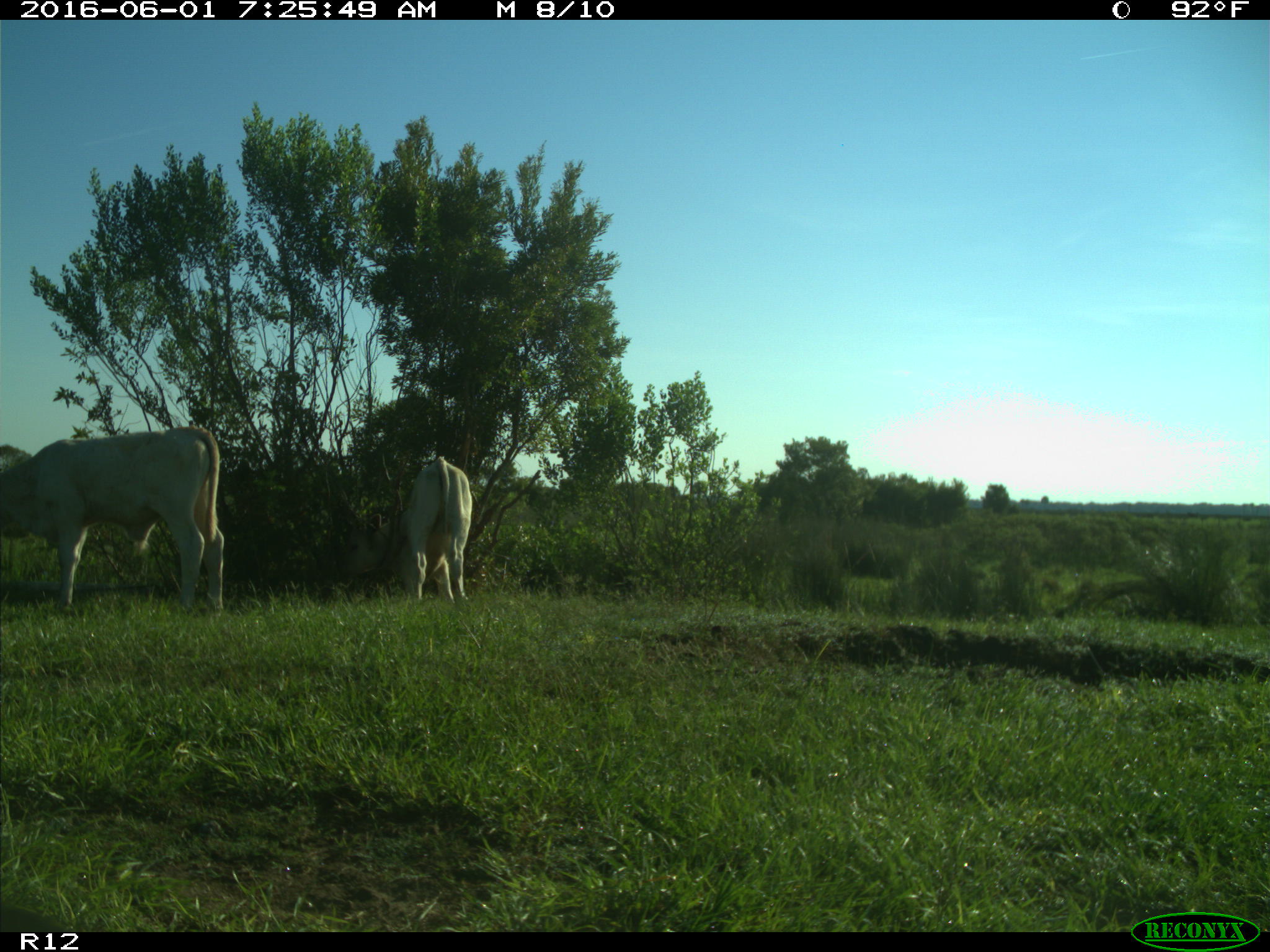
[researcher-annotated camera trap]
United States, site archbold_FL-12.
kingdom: Animalia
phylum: Chordata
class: Mammalia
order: Artiodactyla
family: Bovidae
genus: Bos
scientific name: Bos taurus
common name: domestic cow